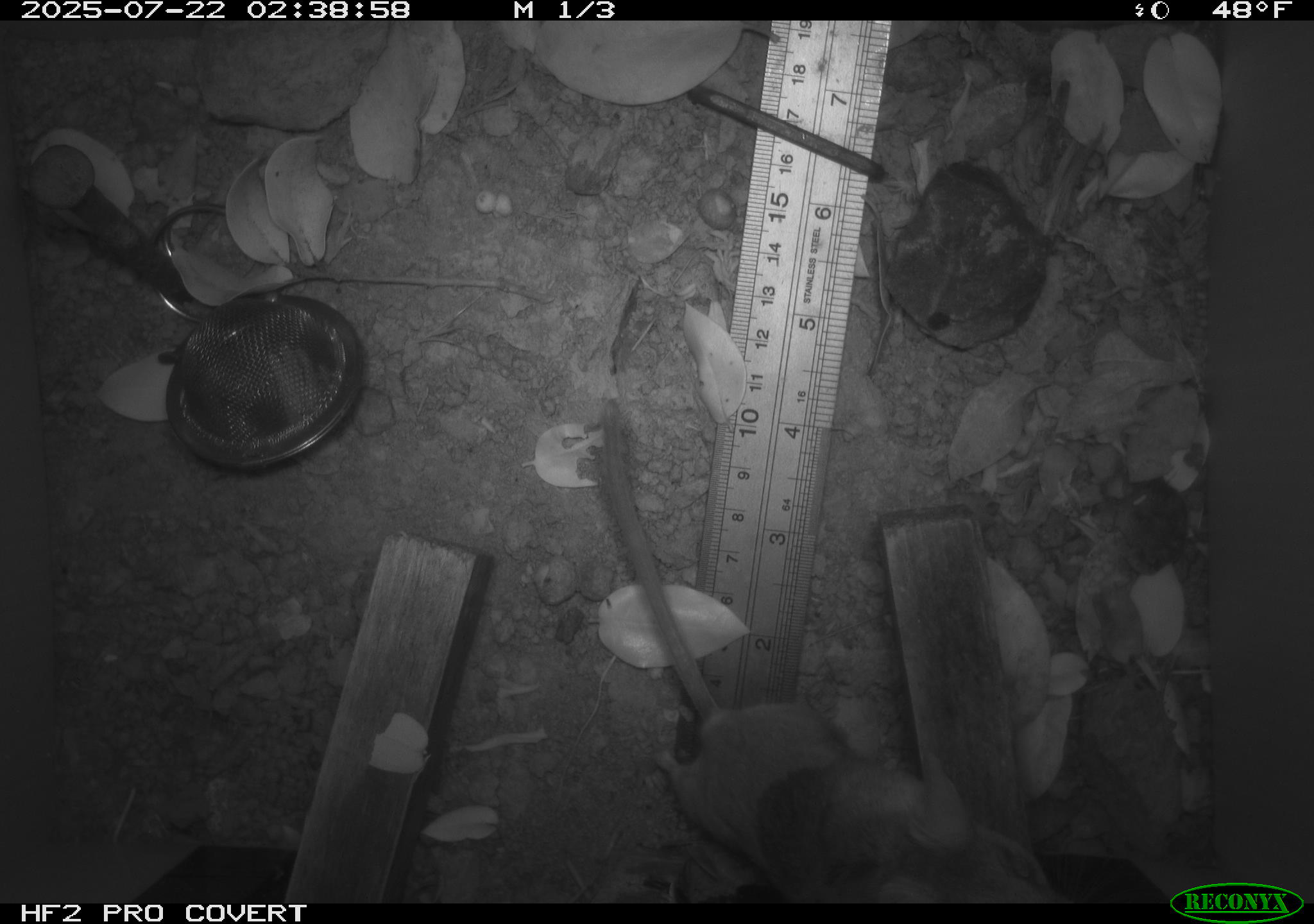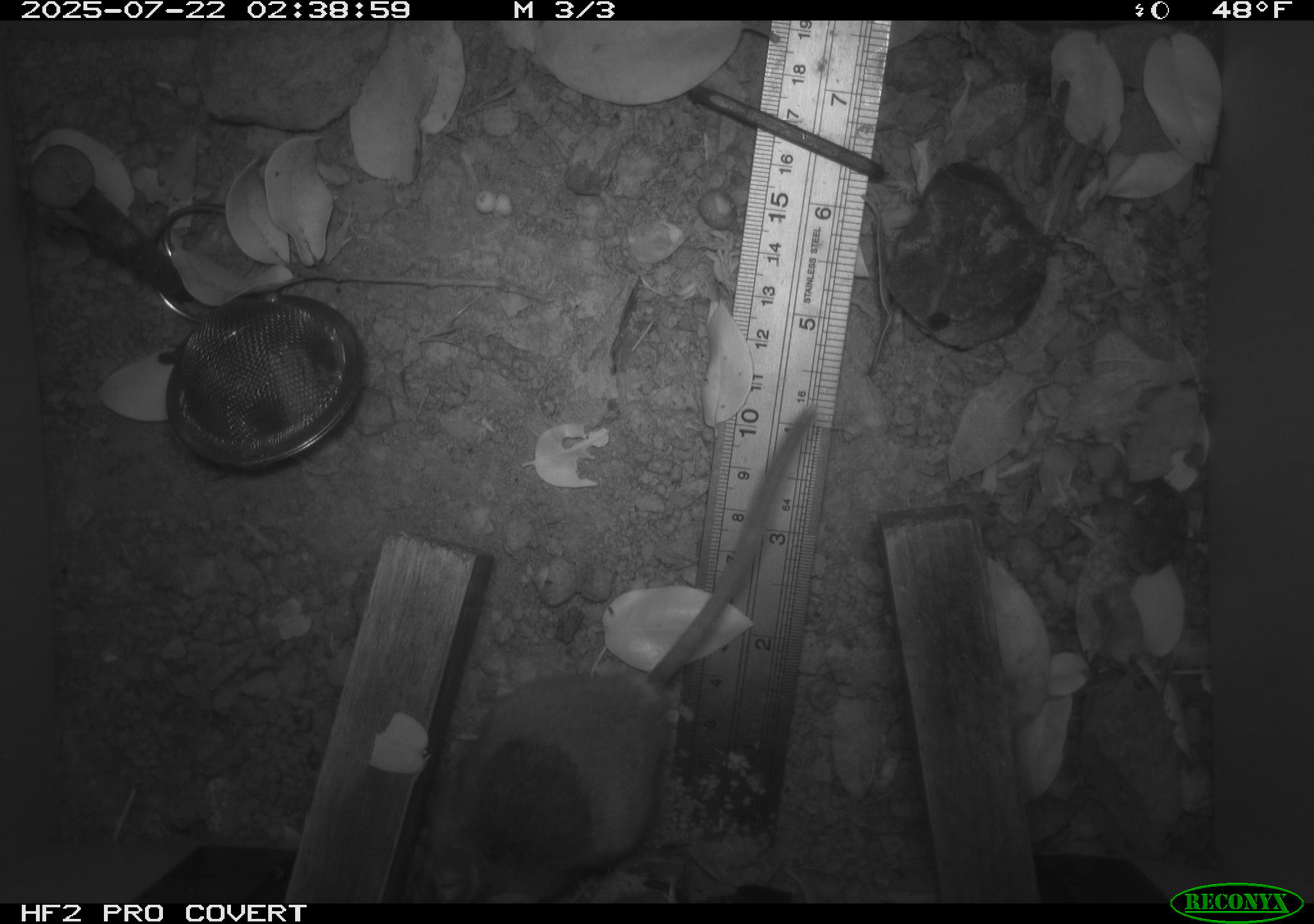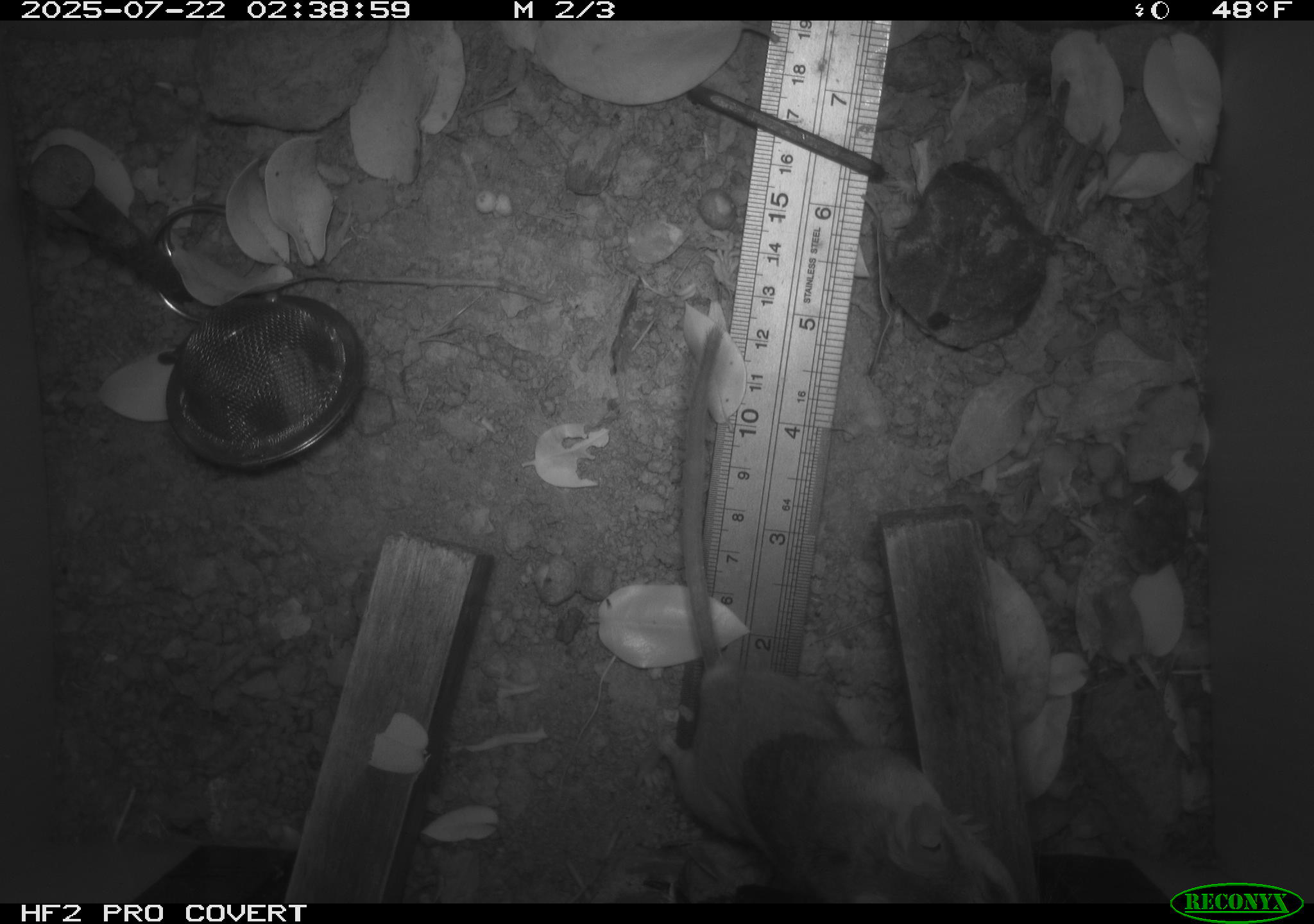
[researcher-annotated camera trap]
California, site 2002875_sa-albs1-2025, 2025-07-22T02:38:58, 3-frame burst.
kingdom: Animalia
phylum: Chordata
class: Mammalia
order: Rodentia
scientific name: Rodentia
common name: mouse species